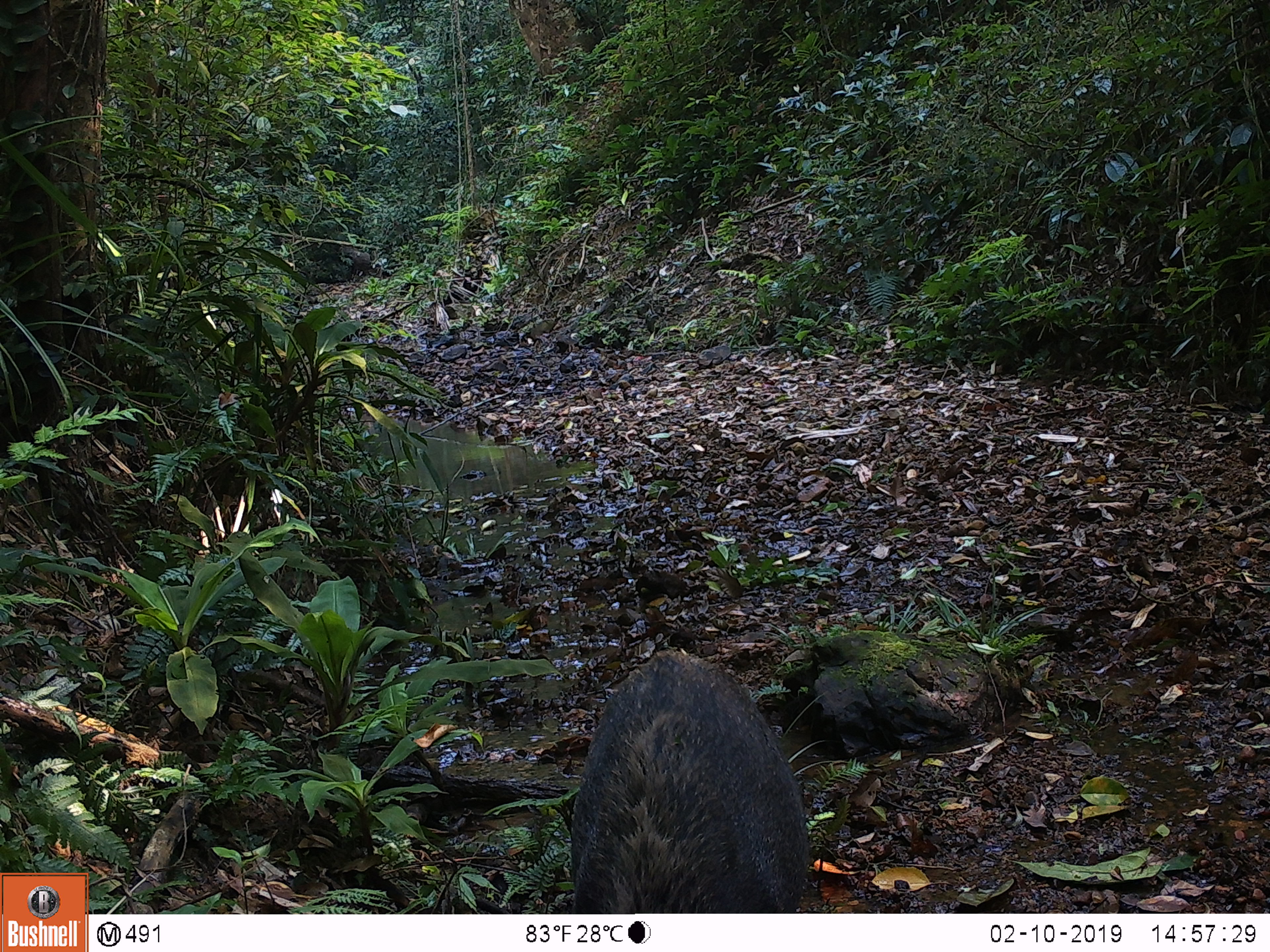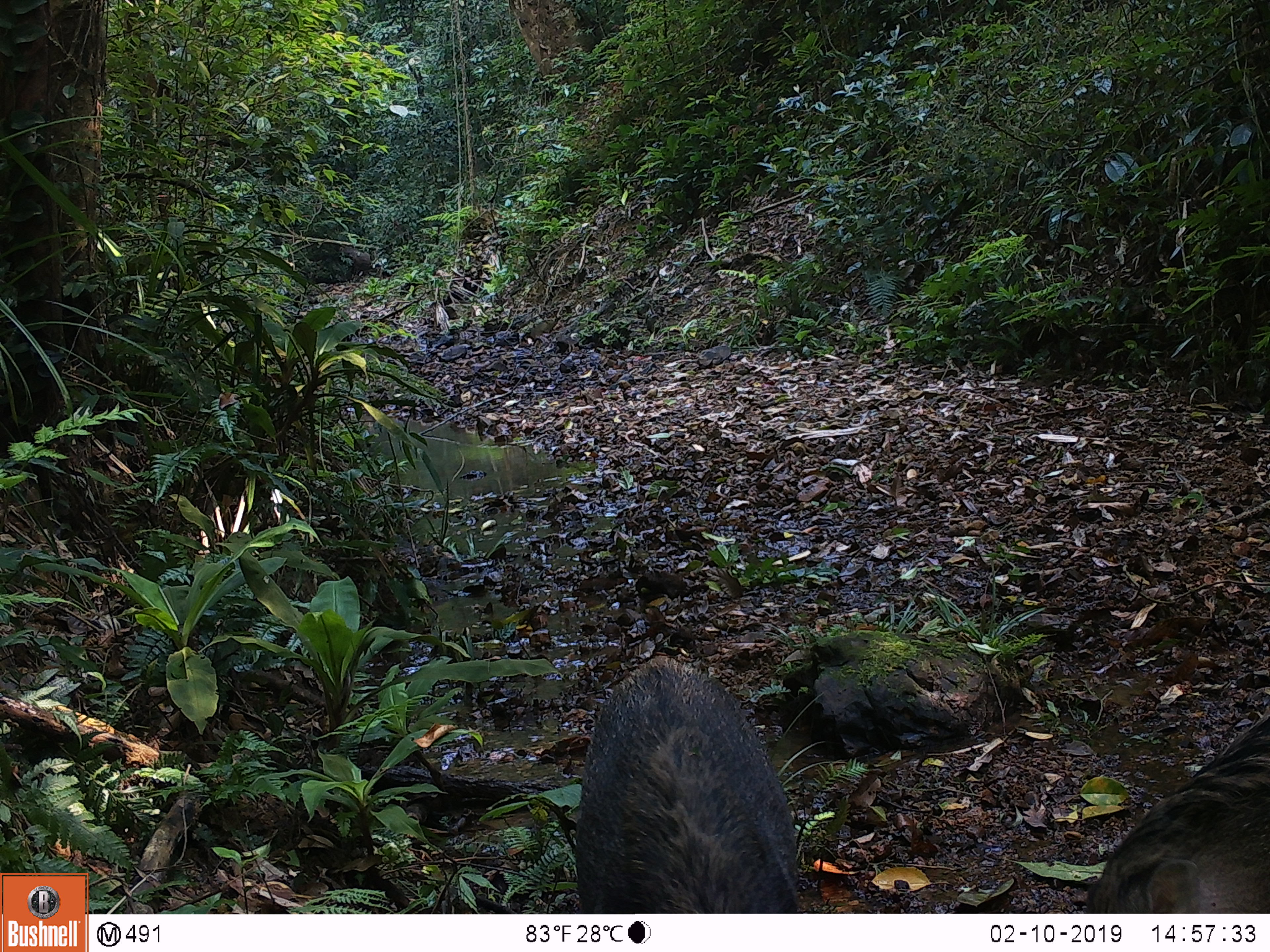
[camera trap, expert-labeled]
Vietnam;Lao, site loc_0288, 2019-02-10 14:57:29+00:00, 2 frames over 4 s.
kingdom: Animalia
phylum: Chordata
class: Mammalia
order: Artiodactyla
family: Suidae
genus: Sus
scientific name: Sus scrofa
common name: eurasian wild pig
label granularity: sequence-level